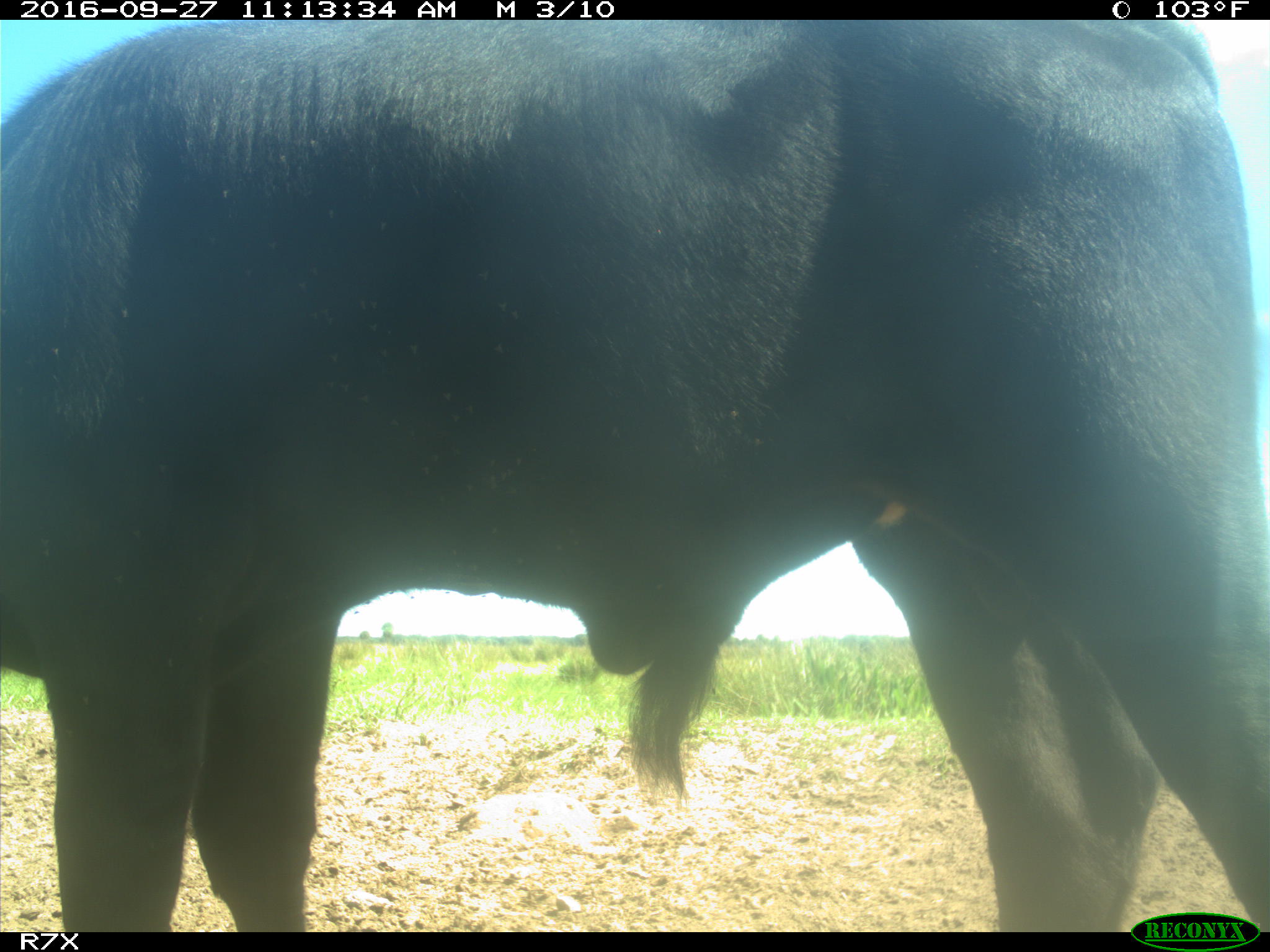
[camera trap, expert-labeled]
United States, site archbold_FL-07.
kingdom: Animalia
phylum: Chordata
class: Mammalia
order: Artiodactyla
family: Bovidae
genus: Bos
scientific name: Bos taurus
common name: domestic cow